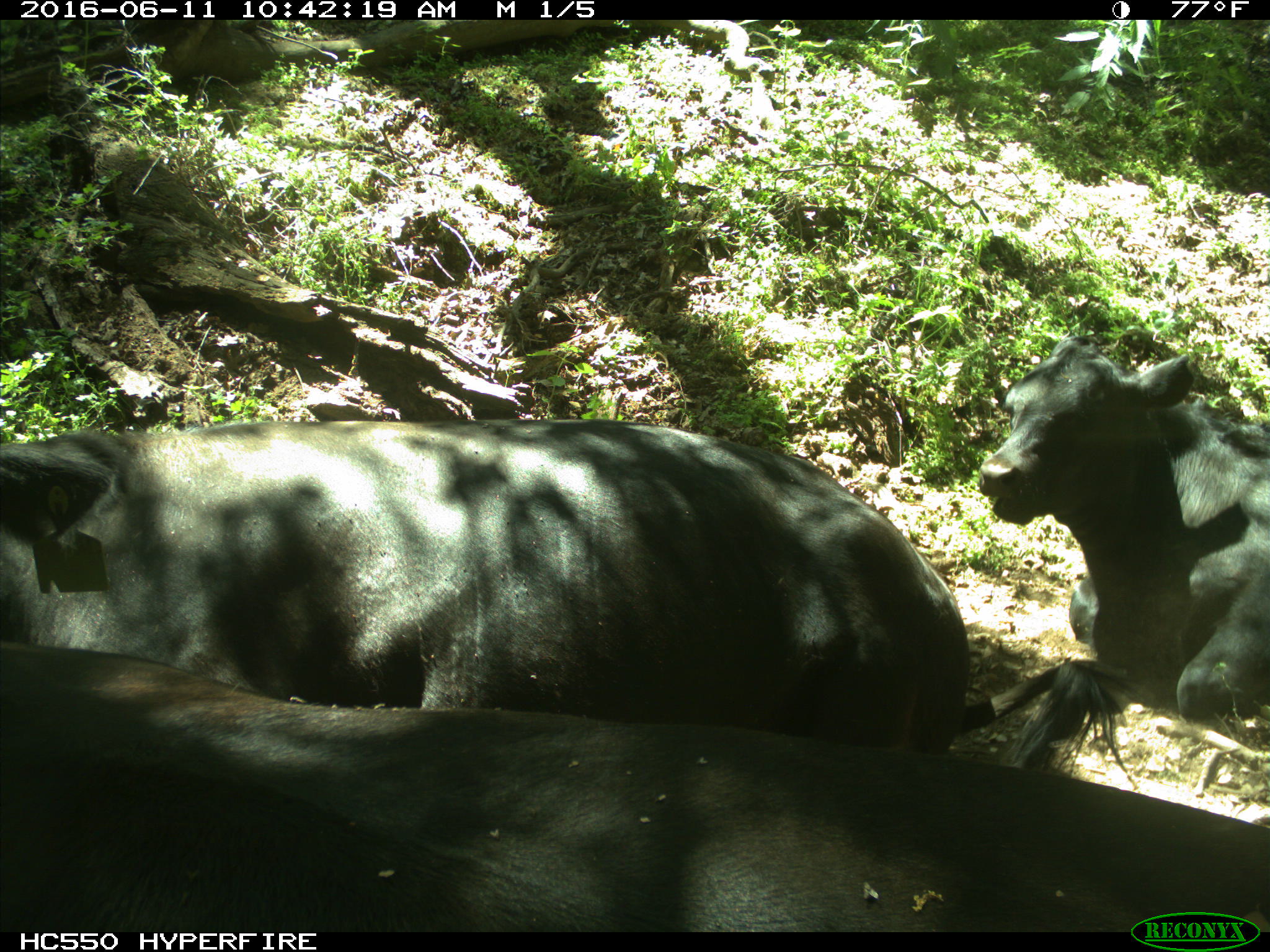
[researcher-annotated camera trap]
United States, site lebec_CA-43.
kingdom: Animalia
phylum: Chordata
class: Mammalia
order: Artiodactyla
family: Bovidae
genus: Bos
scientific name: Bos taurus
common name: domestic cow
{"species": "Bos taurus (domestic cow)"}